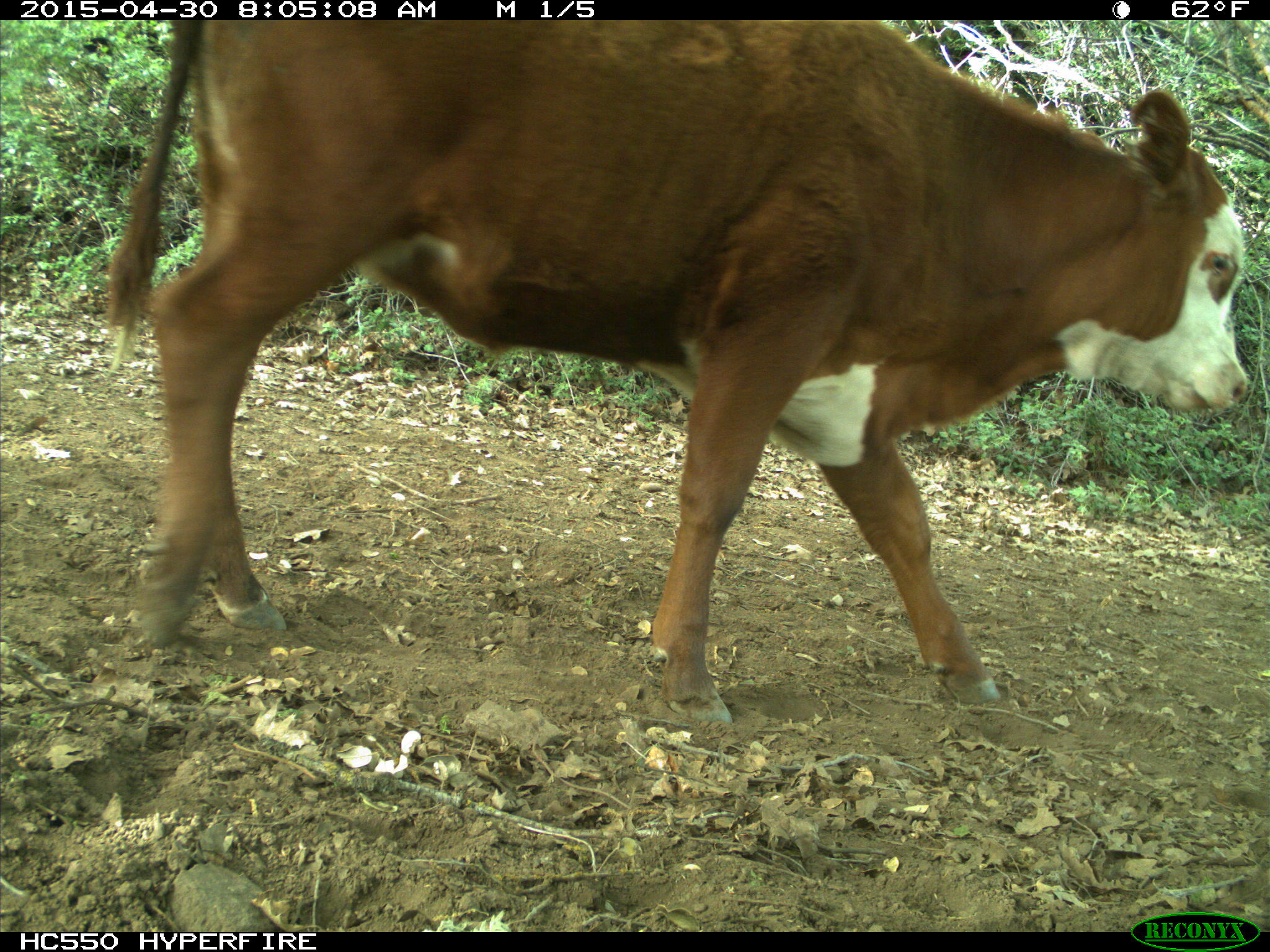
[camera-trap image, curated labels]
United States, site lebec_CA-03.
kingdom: Animalia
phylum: Chordata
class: Mammalia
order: Artiodactyla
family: Bovidae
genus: Bos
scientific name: Bos taurus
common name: domestic cow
Bos taurus (domestic cow).